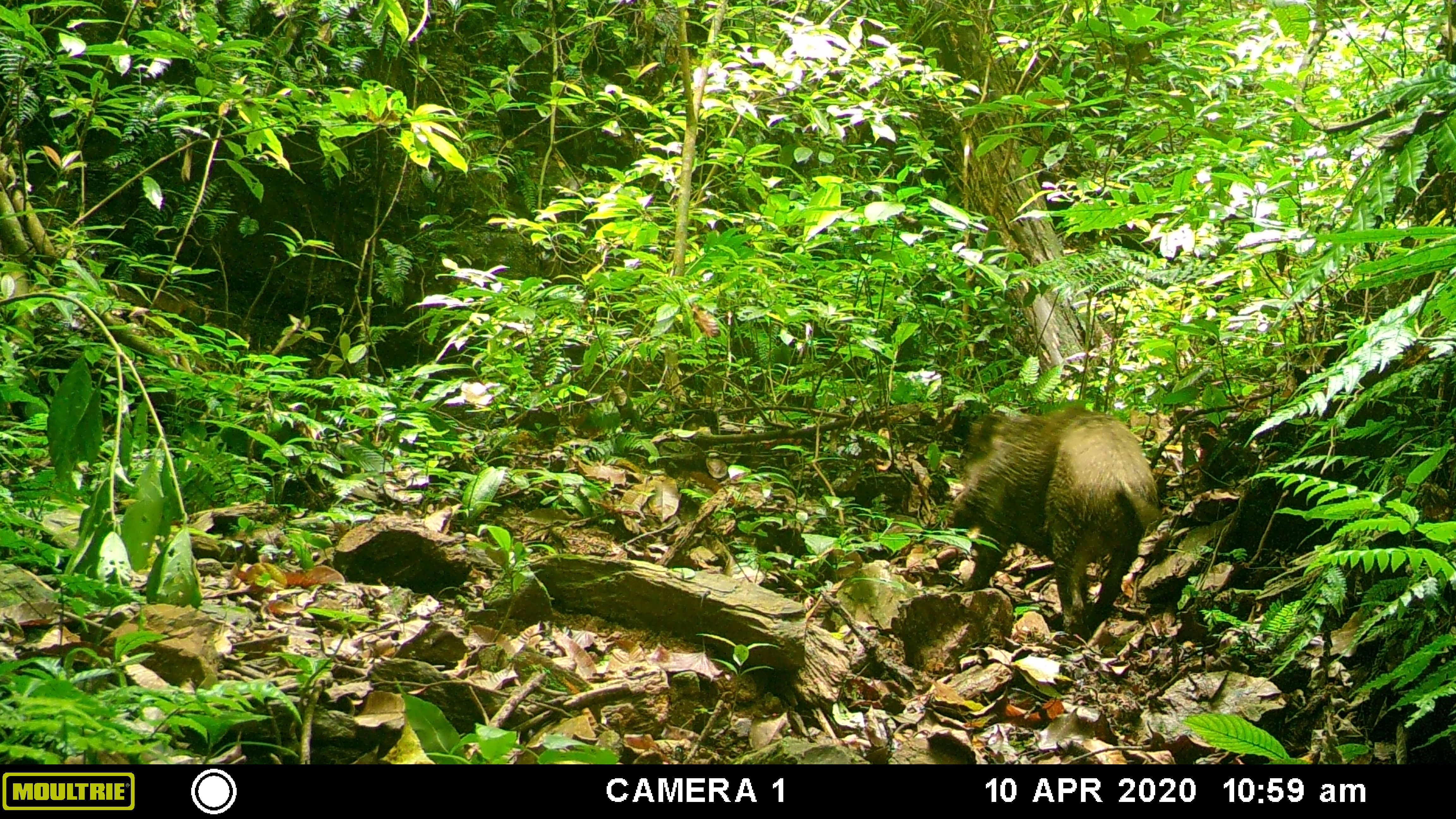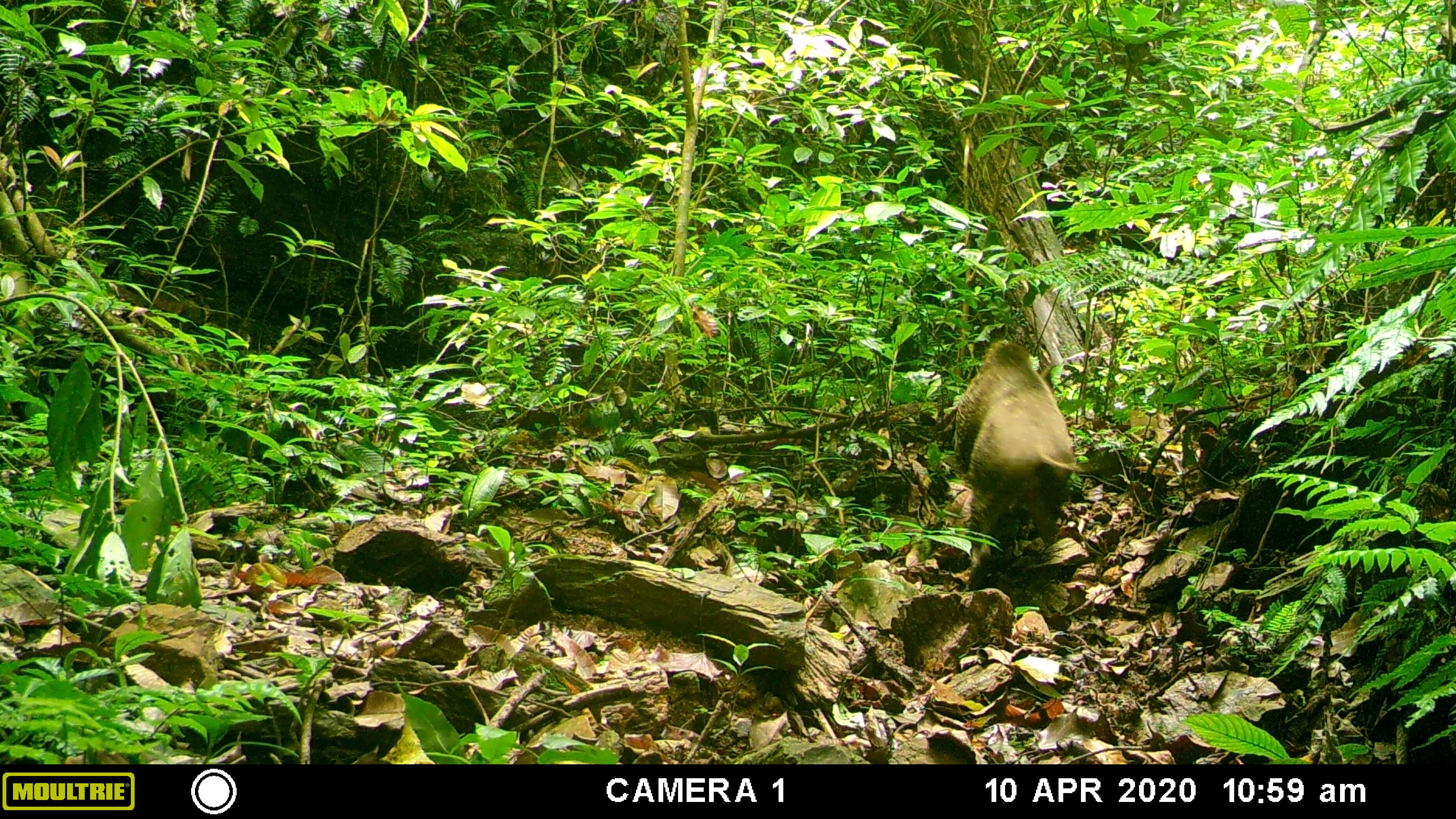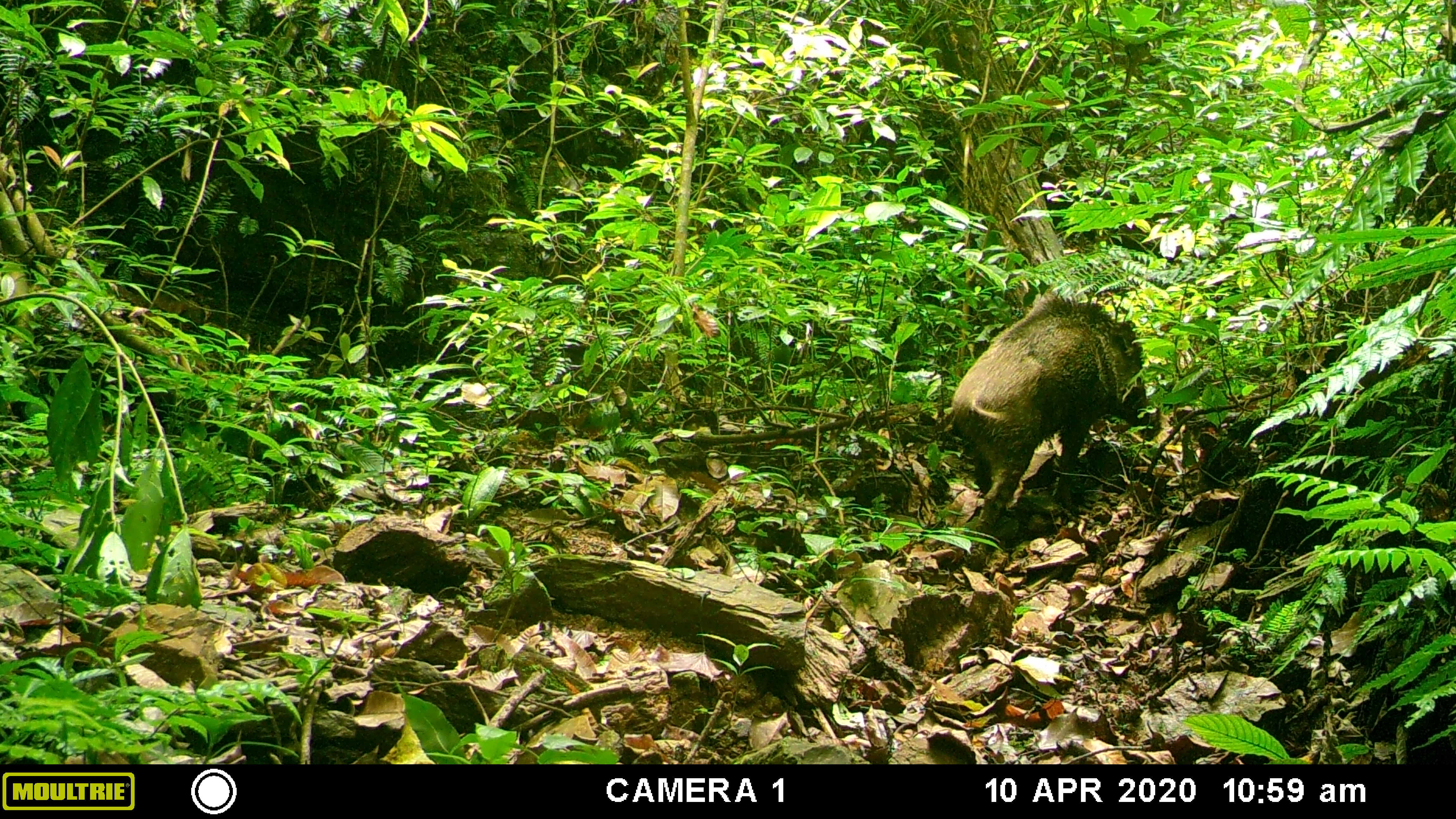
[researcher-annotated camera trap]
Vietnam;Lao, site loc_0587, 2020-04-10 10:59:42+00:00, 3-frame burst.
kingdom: Animalia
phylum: Chordata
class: Mammalia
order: Artiodactyla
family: Suidae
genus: Sus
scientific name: Sus scrofa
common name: eurasian wild pig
Eurasian wild pig (Sus scrofa). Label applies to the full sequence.